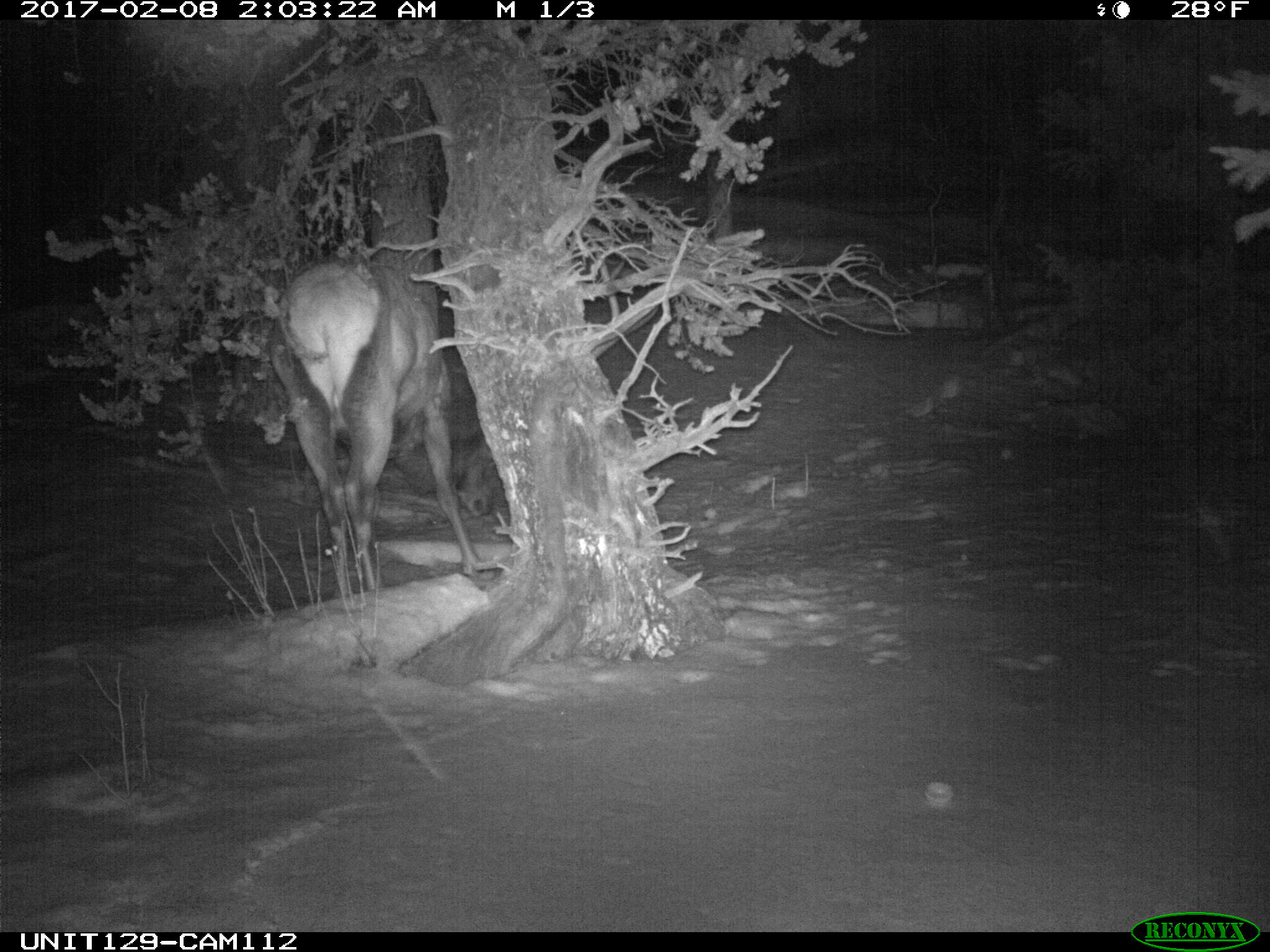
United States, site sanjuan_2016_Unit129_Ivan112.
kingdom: Animalia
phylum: Chordata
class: Mammalia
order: Artiodactyla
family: Cervidae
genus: Cervus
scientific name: Cervus elaphus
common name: red deer